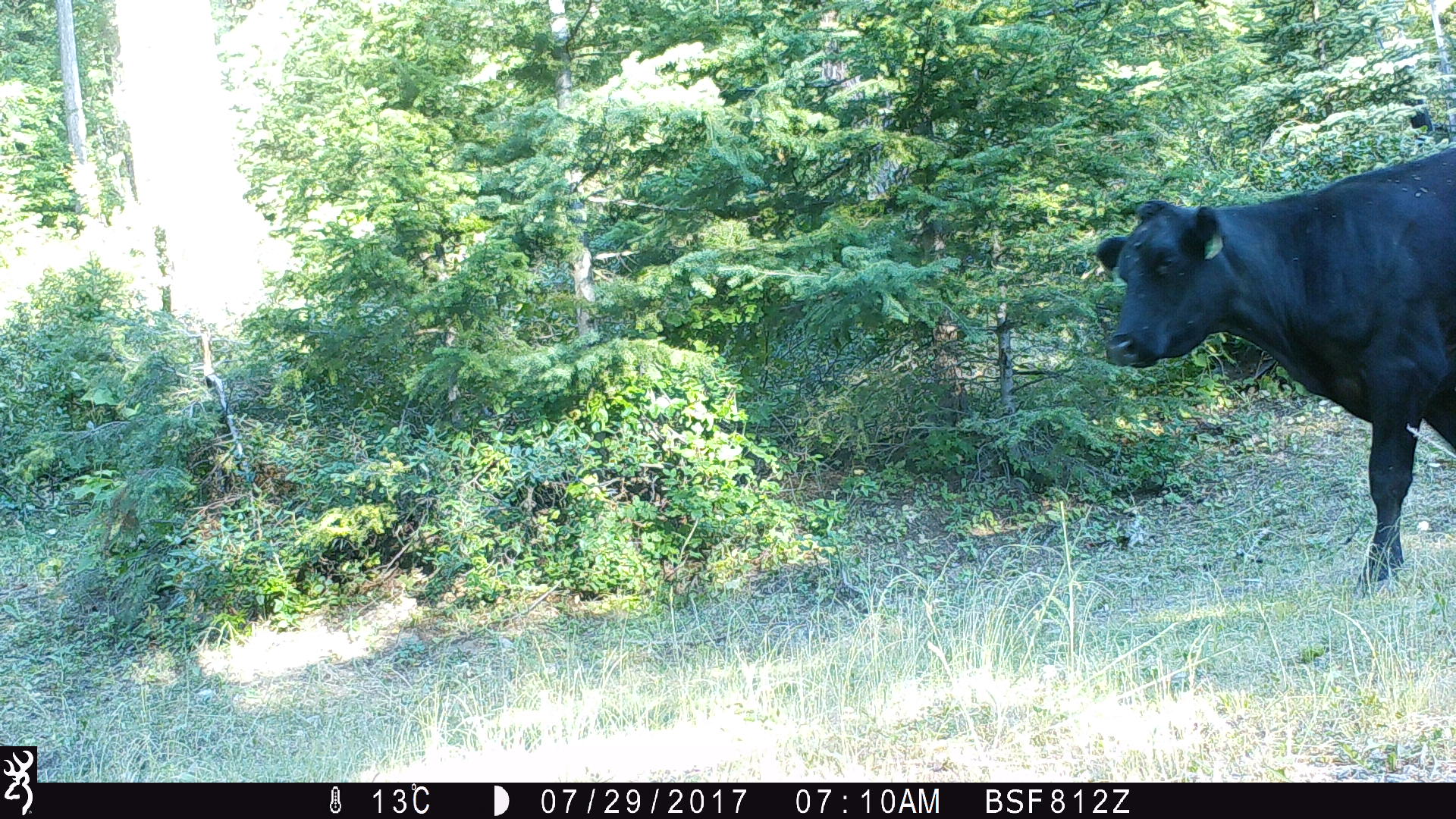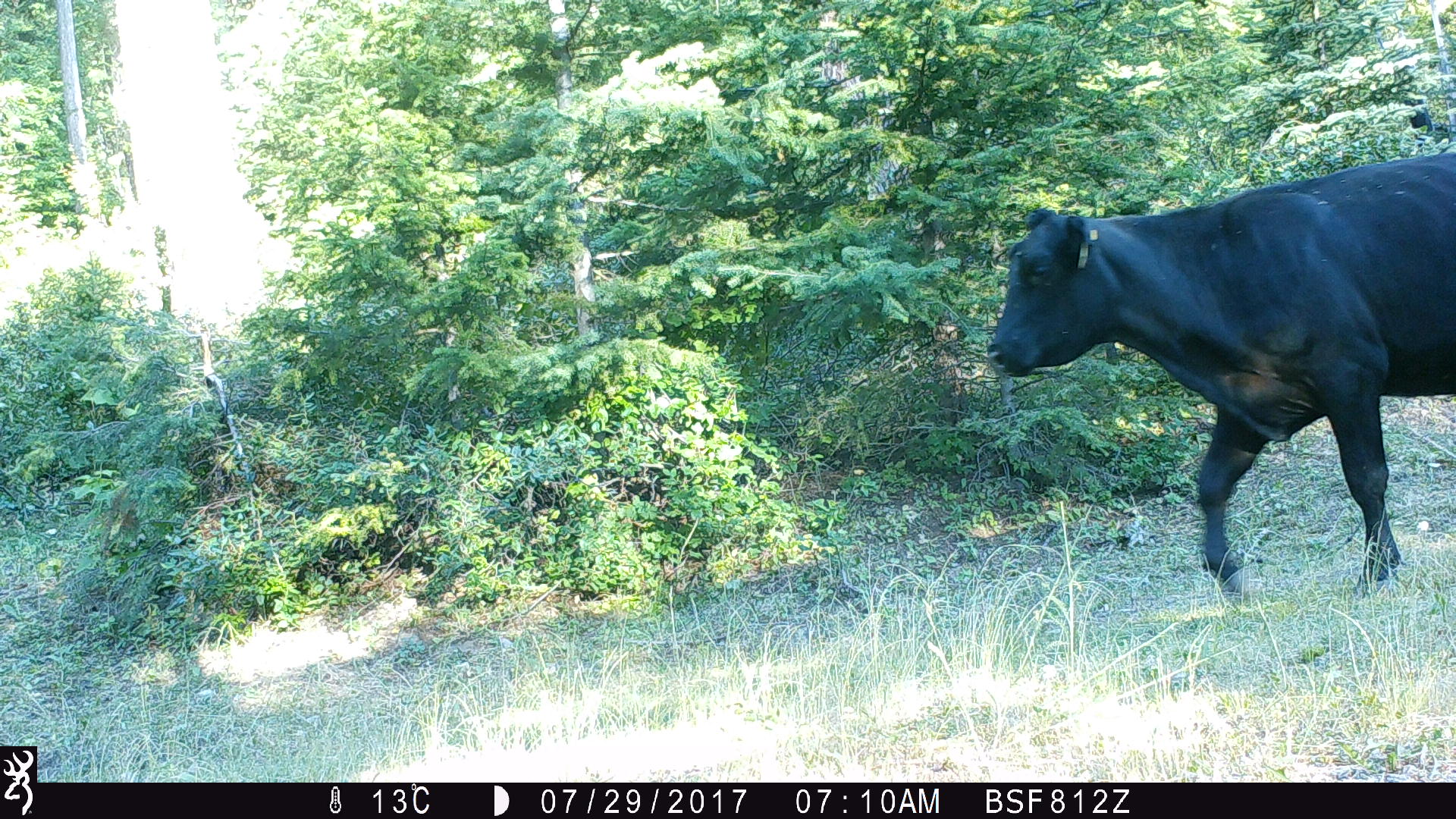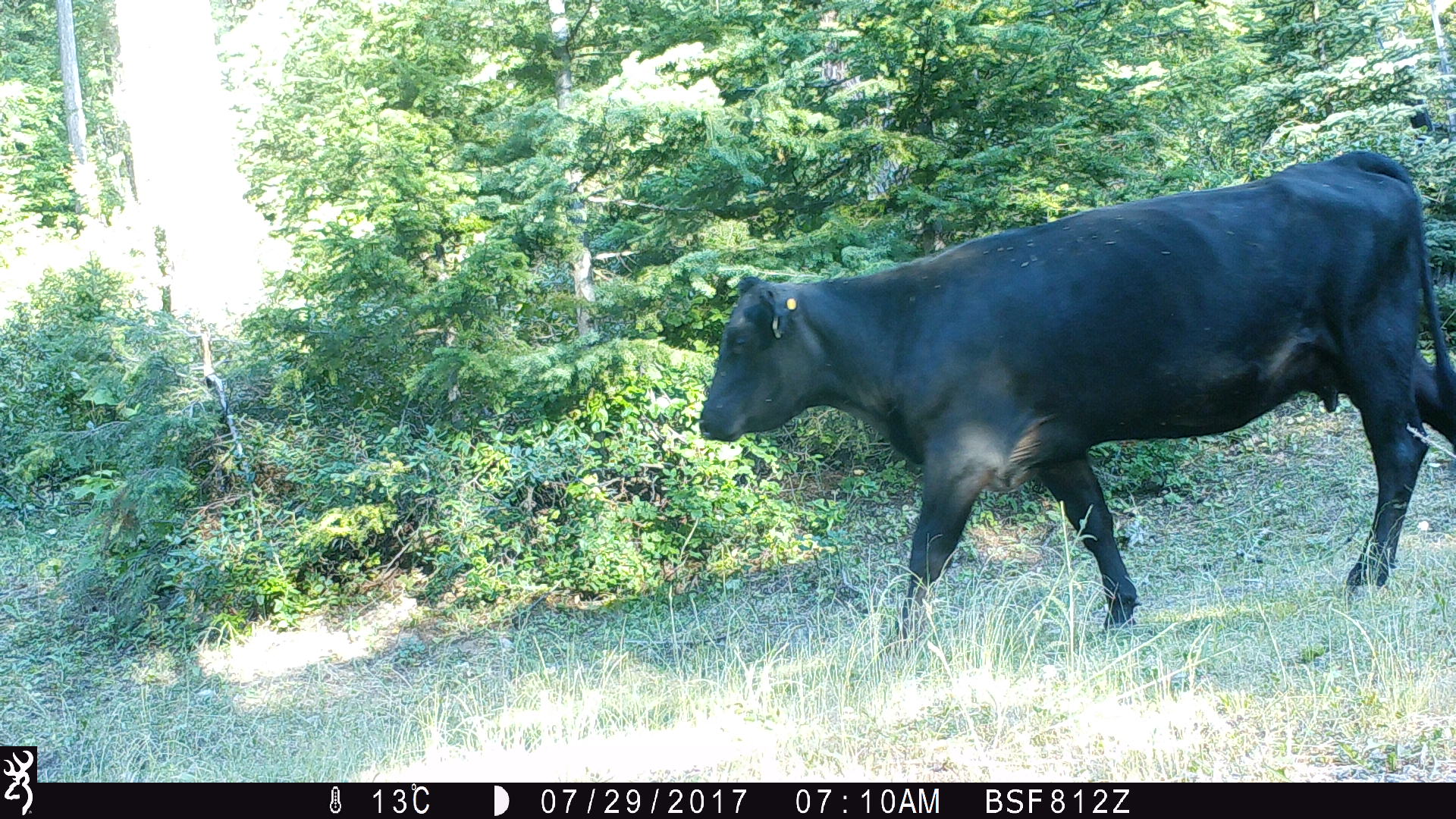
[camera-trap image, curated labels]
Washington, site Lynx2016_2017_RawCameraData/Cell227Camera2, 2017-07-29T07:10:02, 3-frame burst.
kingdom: Animalia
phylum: Chordata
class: Mammalia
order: Artiodactyla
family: Bovidae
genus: Bos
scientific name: Bos taurus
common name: domestic cattle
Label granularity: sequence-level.